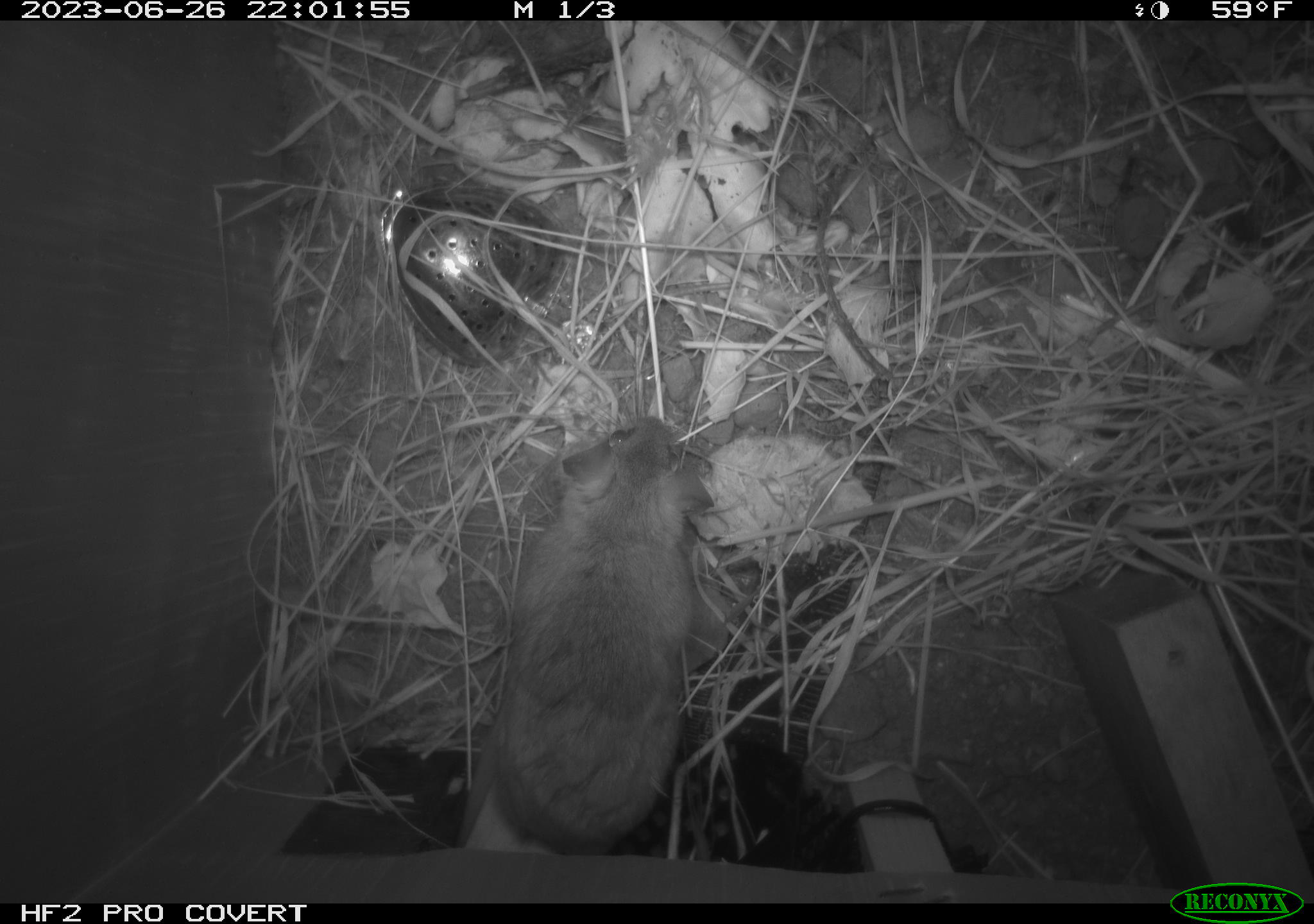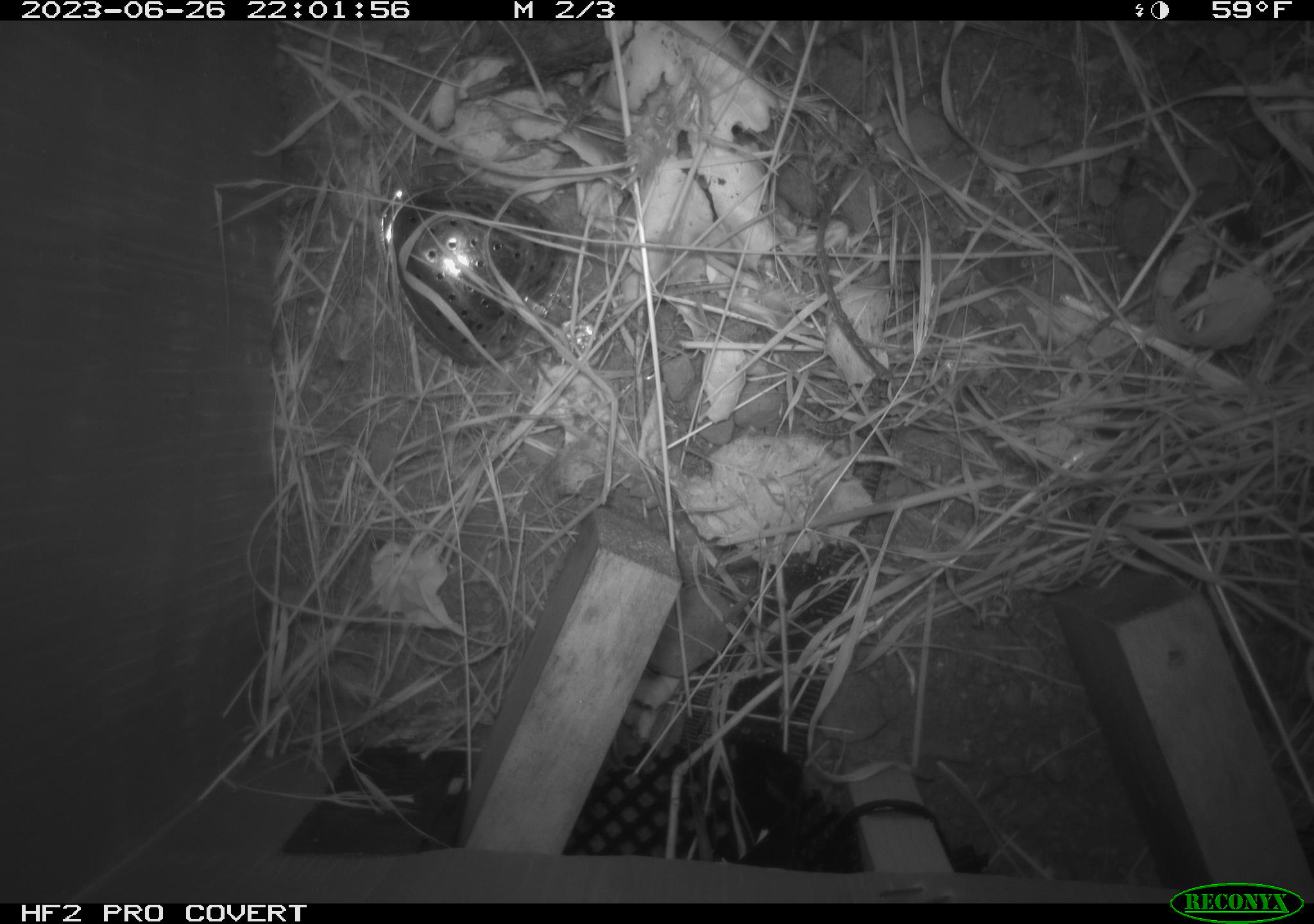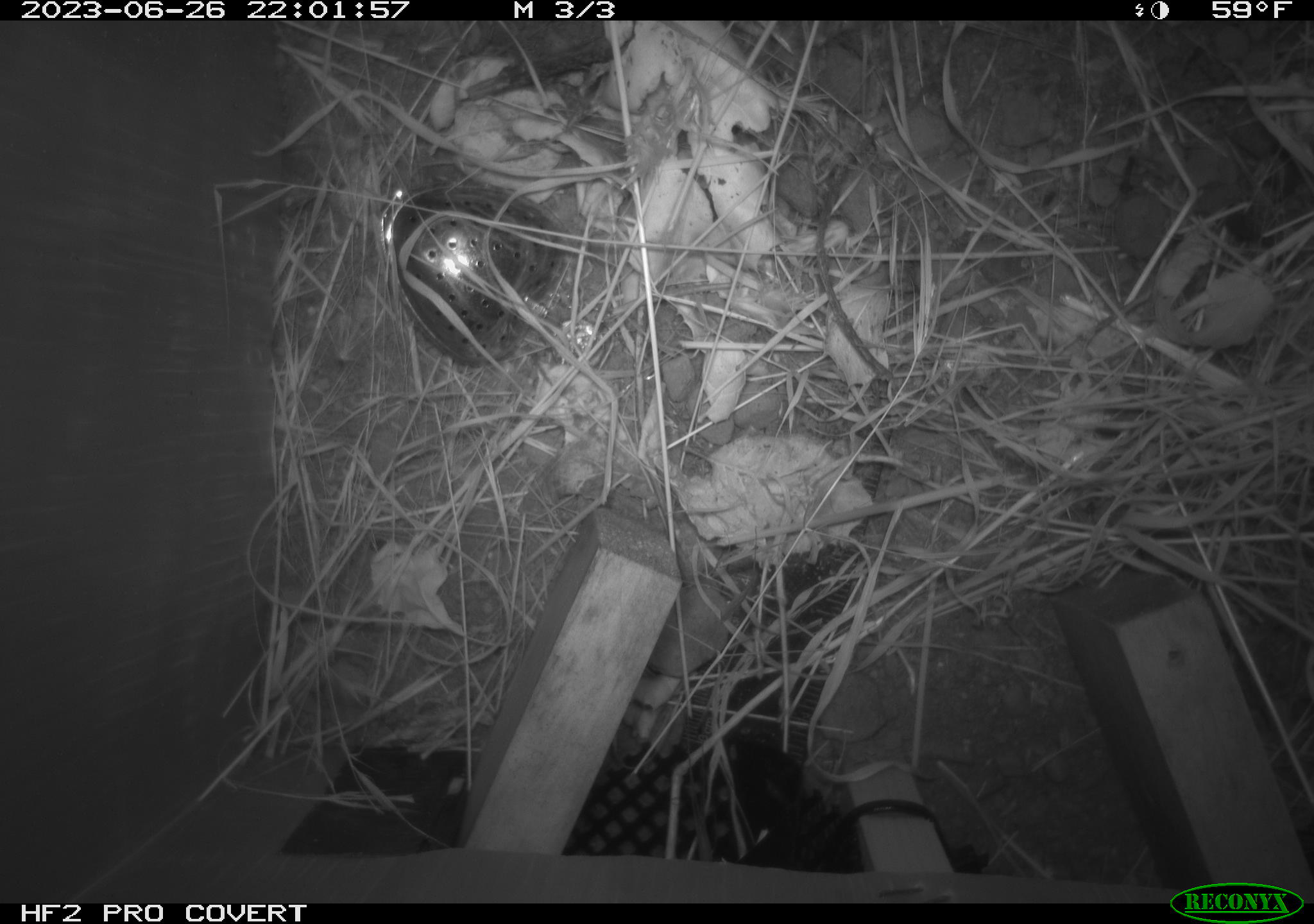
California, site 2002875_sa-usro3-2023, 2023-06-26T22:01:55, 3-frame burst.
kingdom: Animalia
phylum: Chordata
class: Mammalia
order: Rodentia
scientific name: Rodentia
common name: mouse species